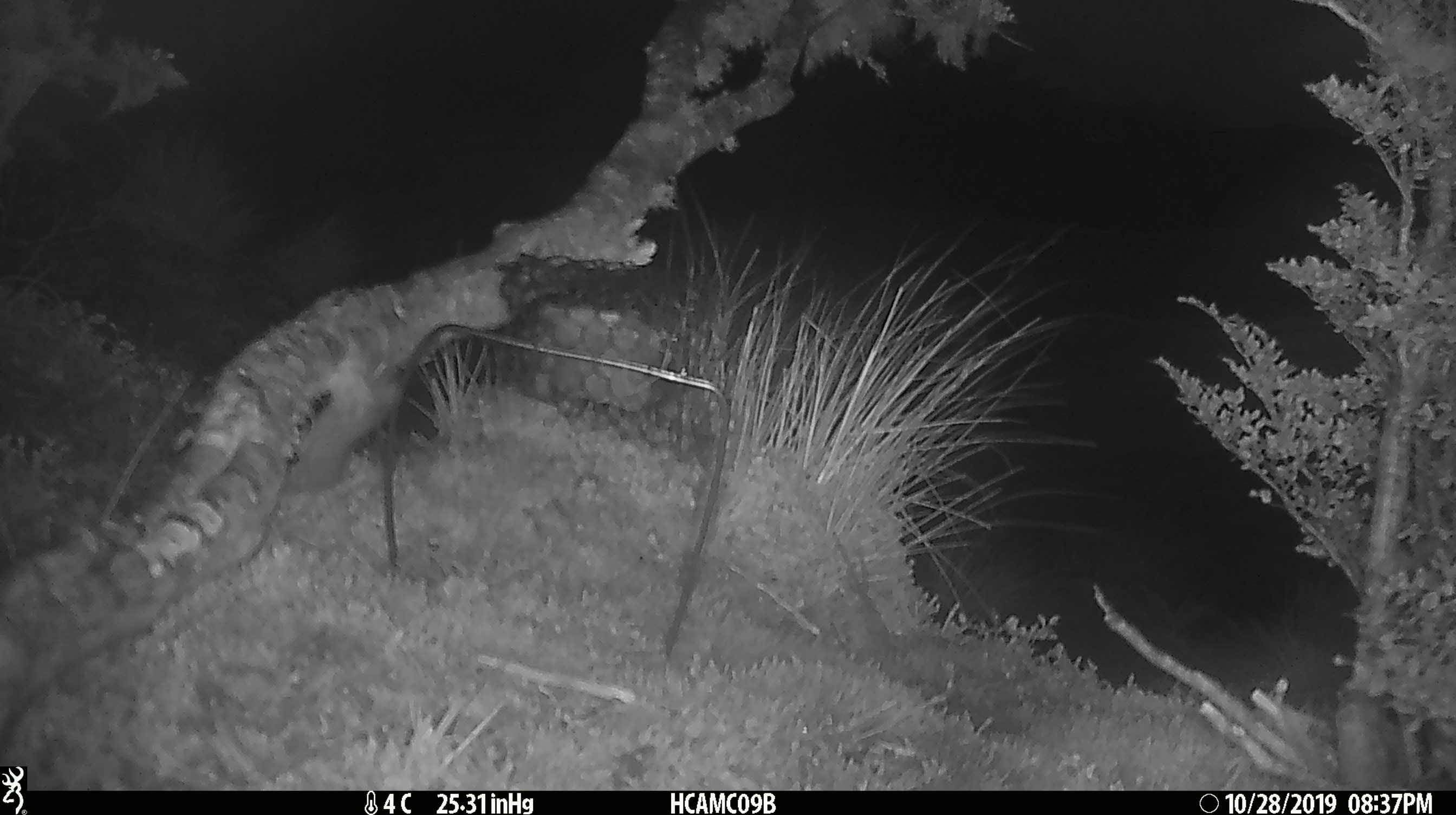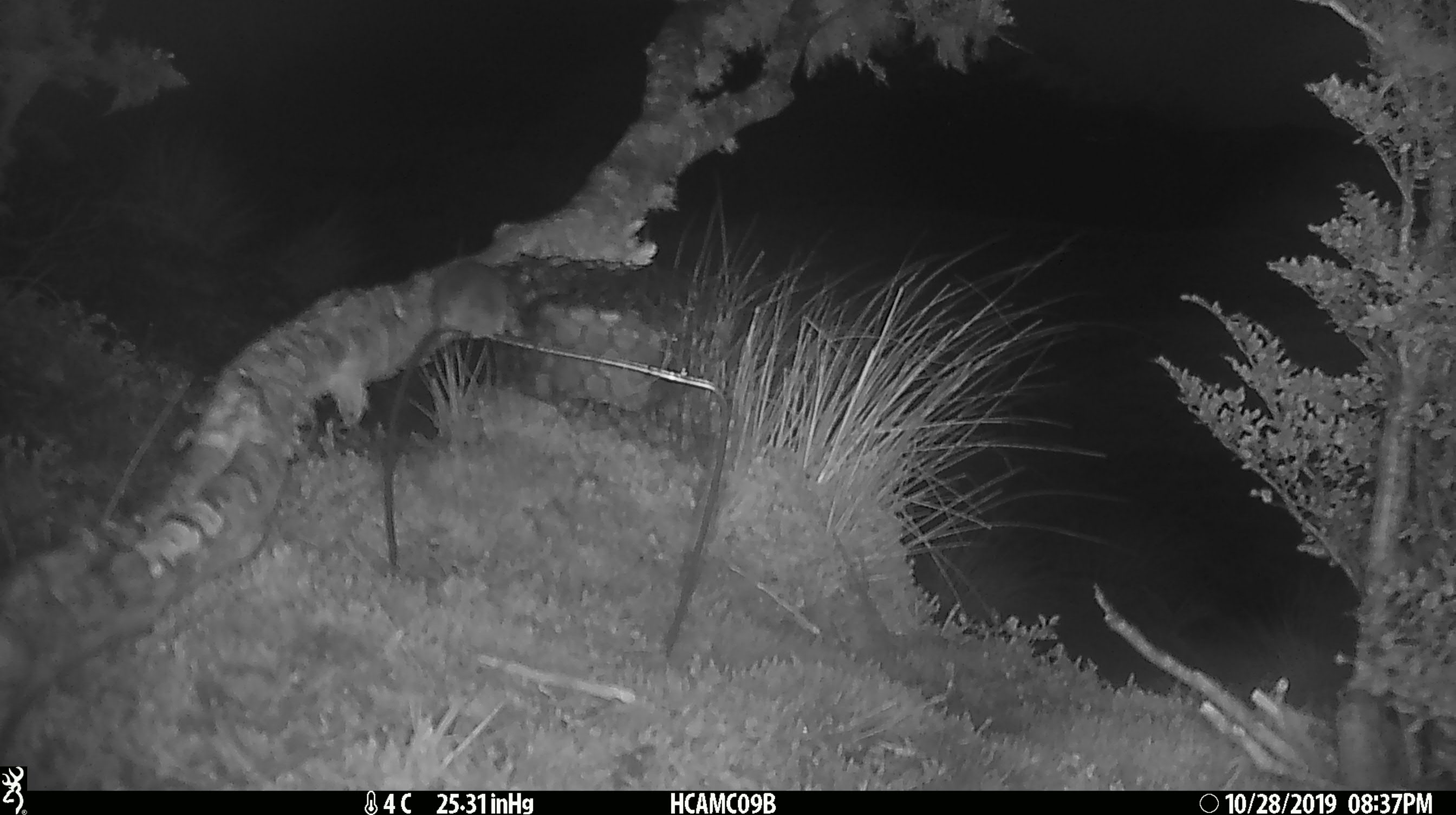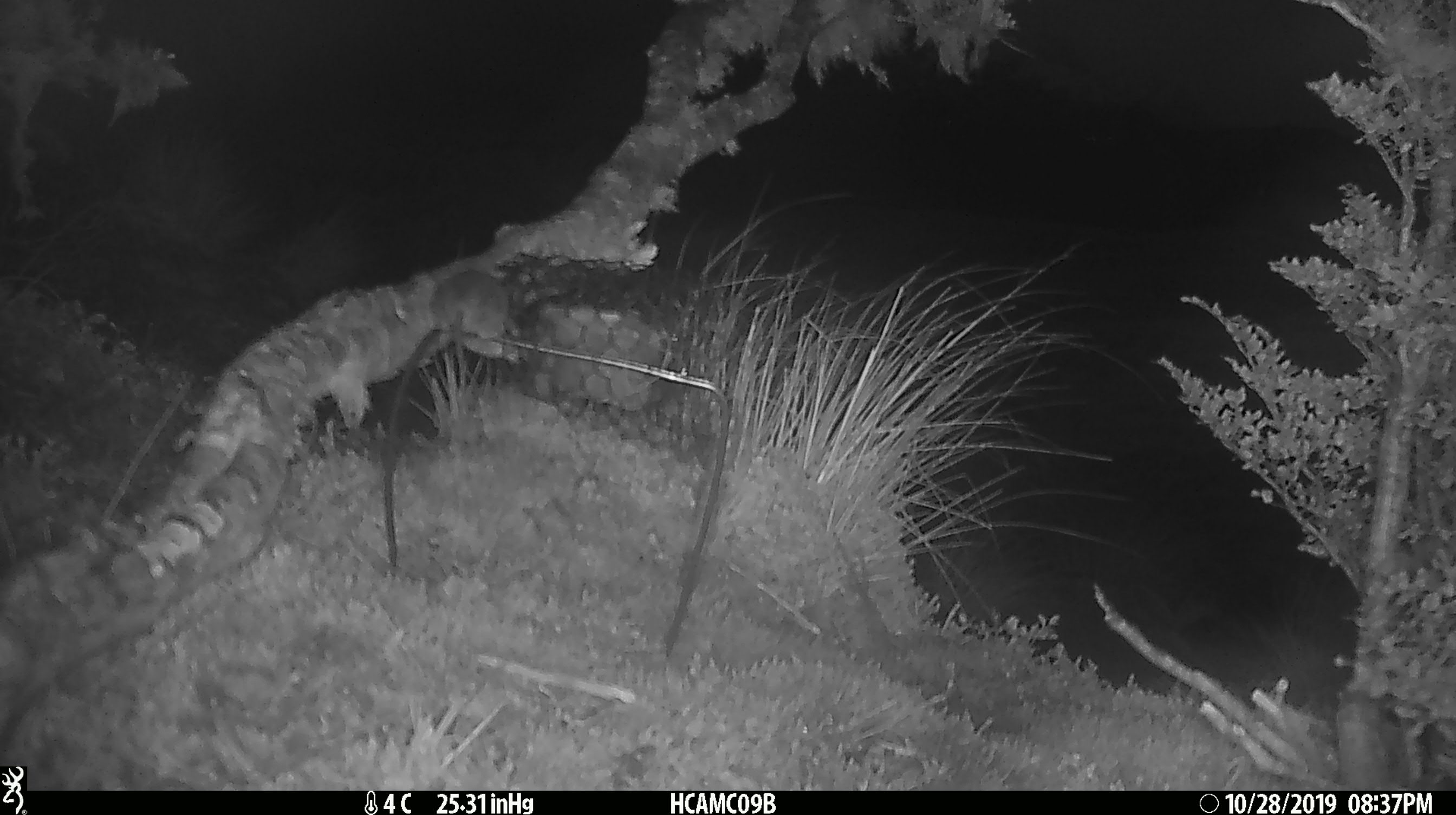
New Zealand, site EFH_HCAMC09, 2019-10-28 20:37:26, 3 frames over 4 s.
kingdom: Animalia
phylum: Chordata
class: Mammalia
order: Rodentia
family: Muridae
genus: Mus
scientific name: Mus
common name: mouse